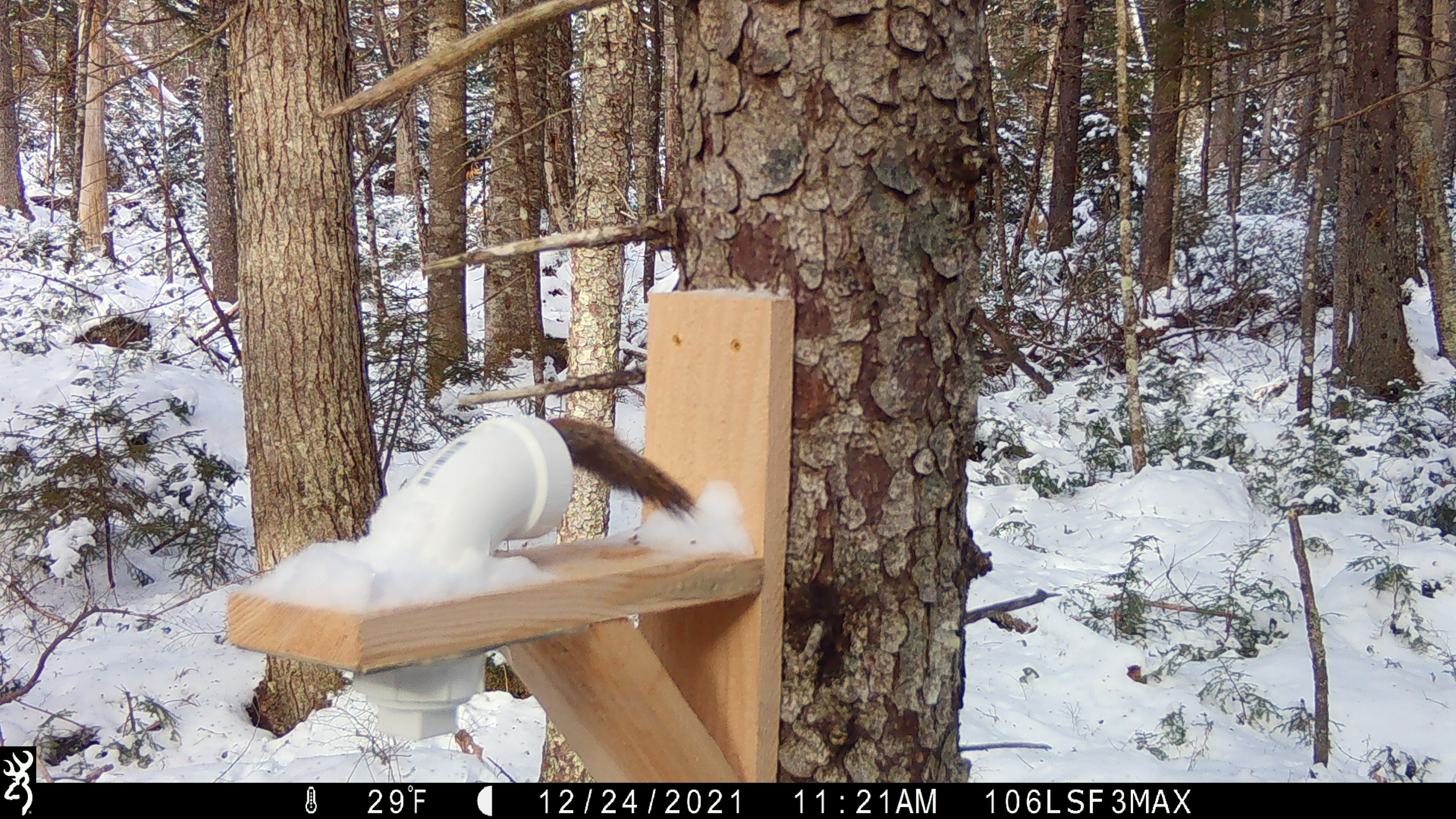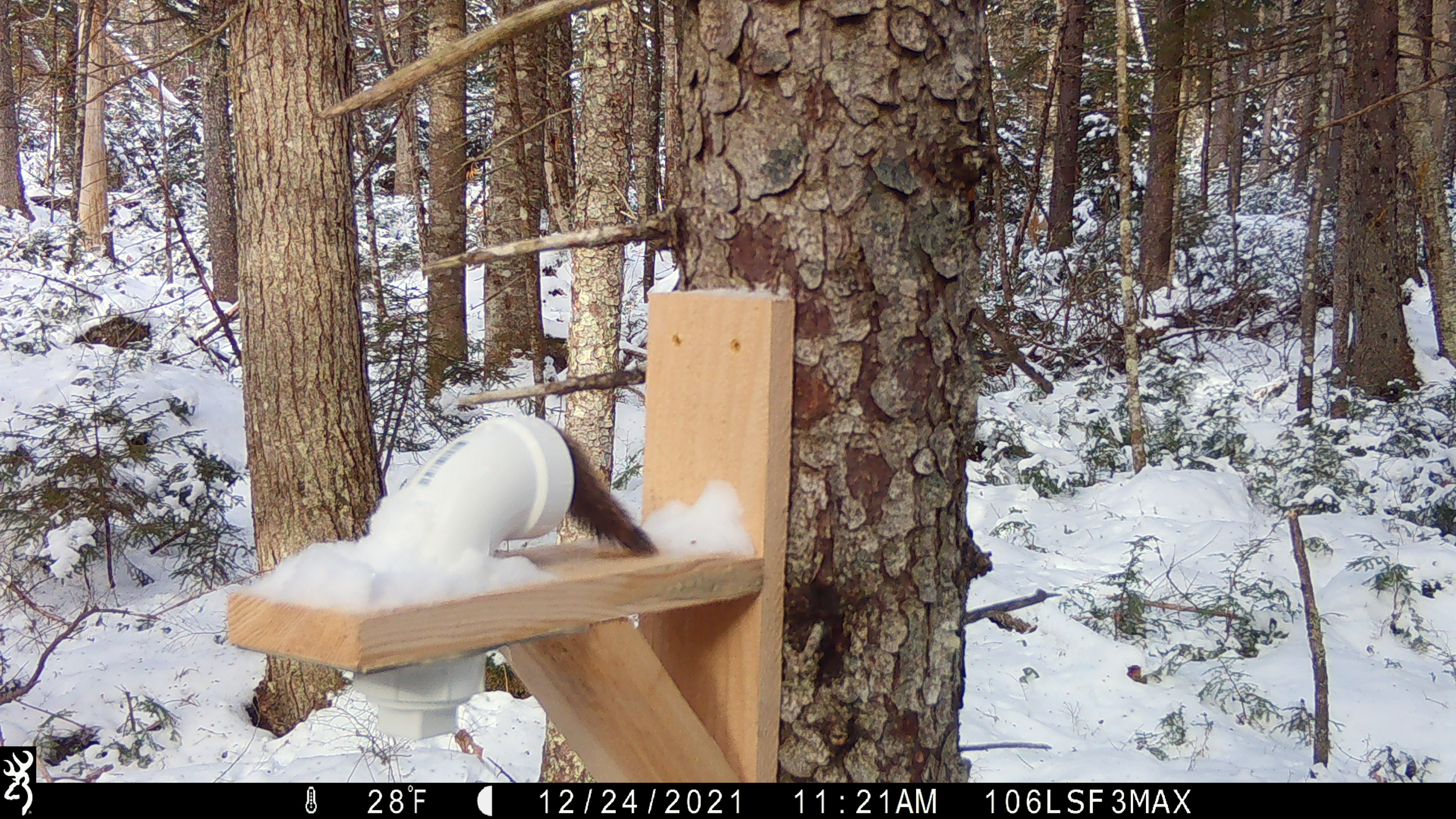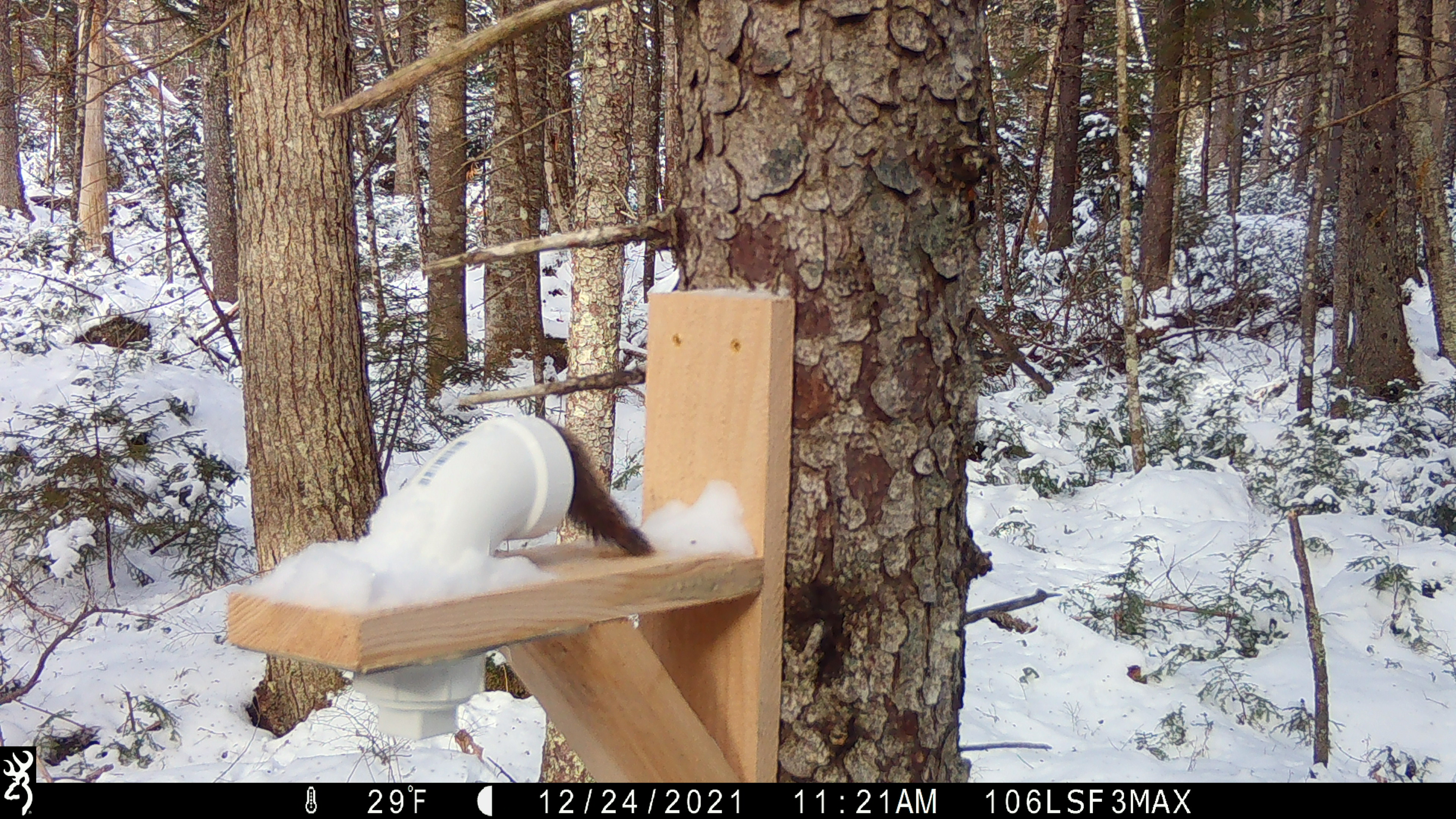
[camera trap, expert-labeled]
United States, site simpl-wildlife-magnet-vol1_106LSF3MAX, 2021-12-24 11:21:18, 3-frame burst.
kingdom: Animalia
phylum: Chordata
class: Mammalia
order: Rodentia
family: Sciuridae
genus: Tamiasciurus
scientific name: Tamiasciurus hudsonicus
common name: red squirrel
Red squirrel (Tamiasciurus hudsonicus).